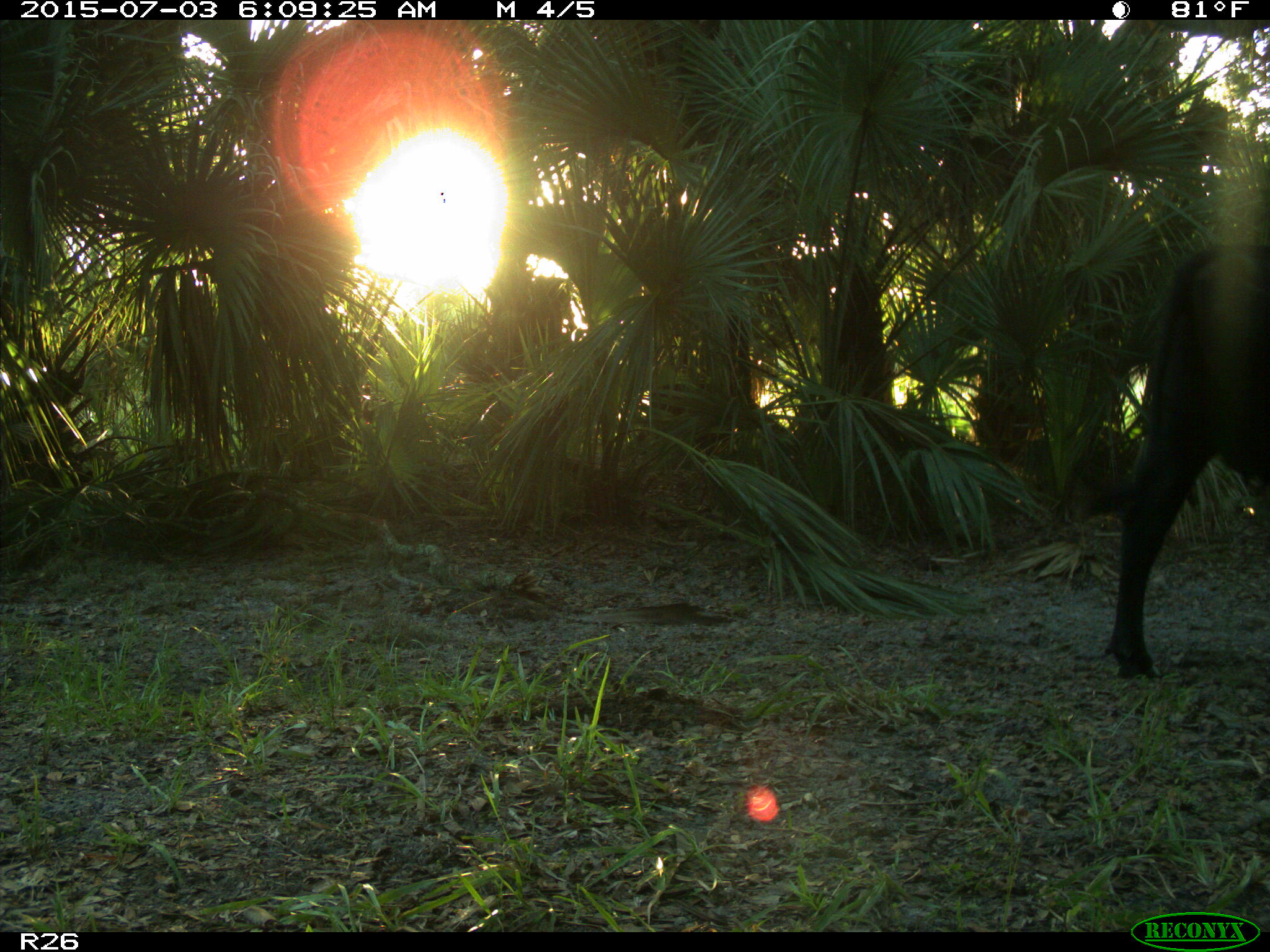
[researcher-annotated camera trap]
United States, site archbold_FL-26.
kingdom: Animalia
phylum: Chordata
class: Mammalia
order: Artiodactyla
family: Bovidae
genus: Bos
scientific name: Bos taurus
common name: domestic cow